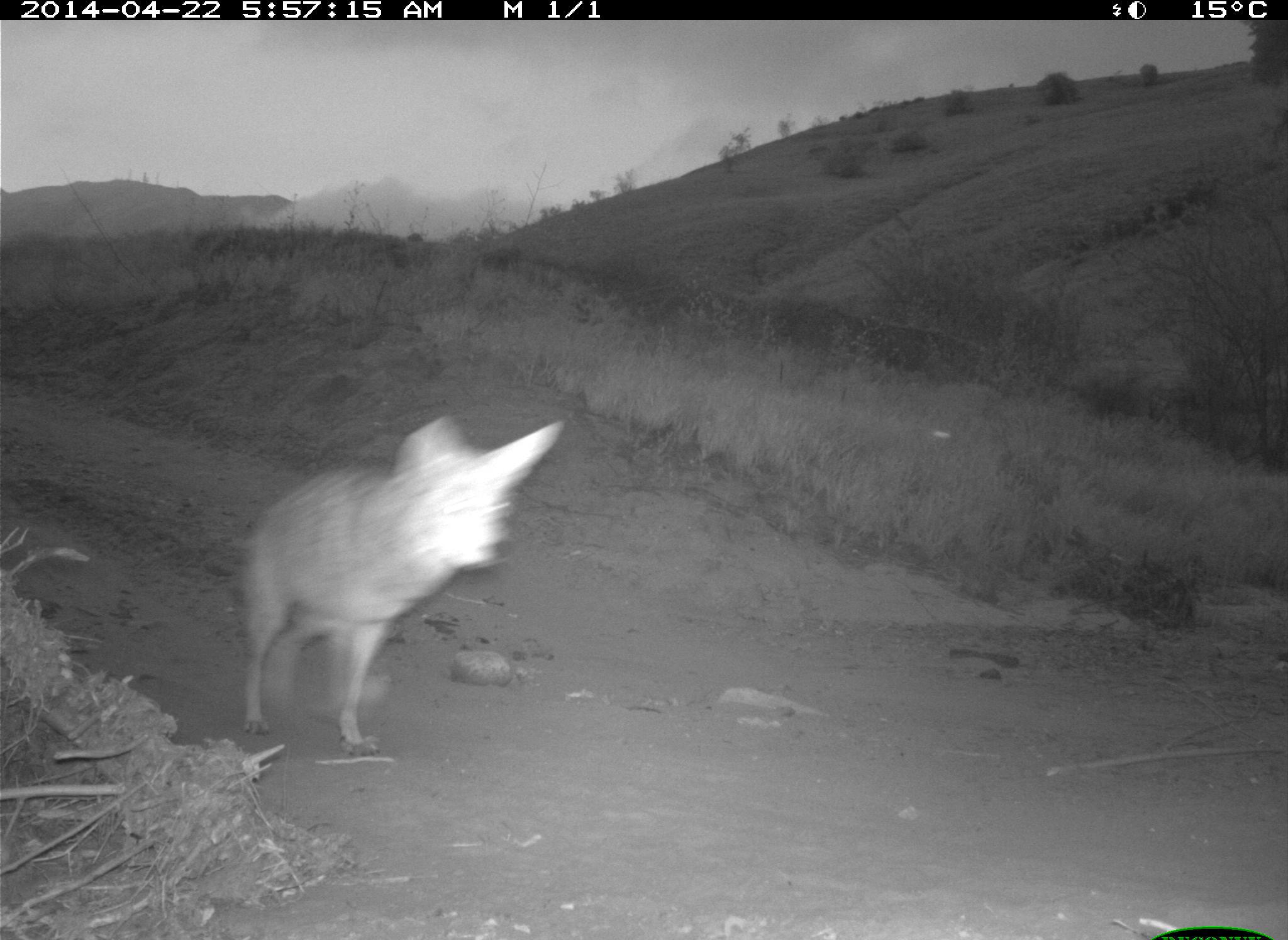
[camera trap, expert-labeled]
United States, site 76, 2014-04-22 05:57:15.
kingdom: Animalia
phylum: Chordata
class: Mammalia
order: Carnivora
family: Canidae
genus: Canis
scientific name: Canis latrans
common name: coyote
Coyote (Canis latrans).